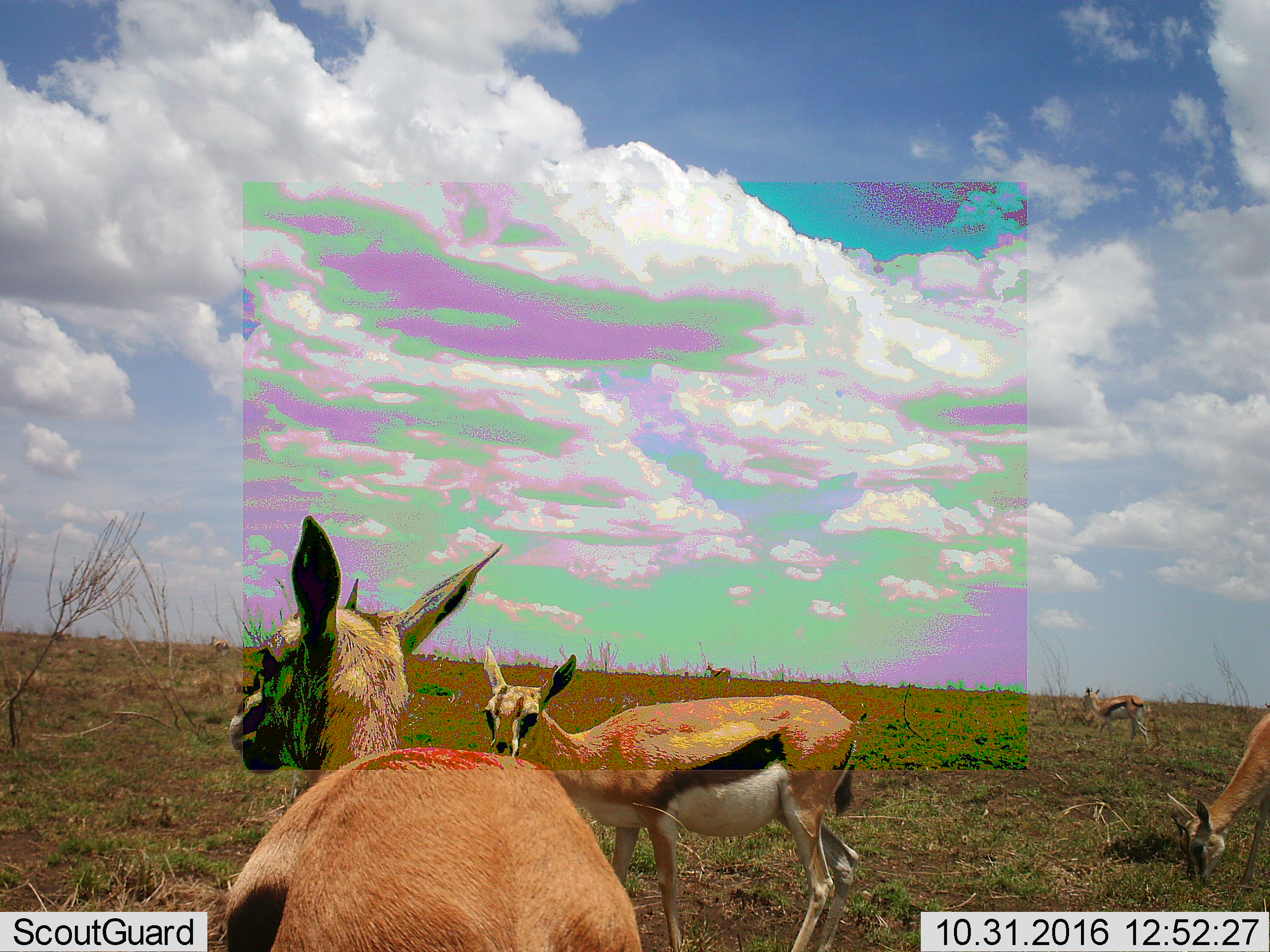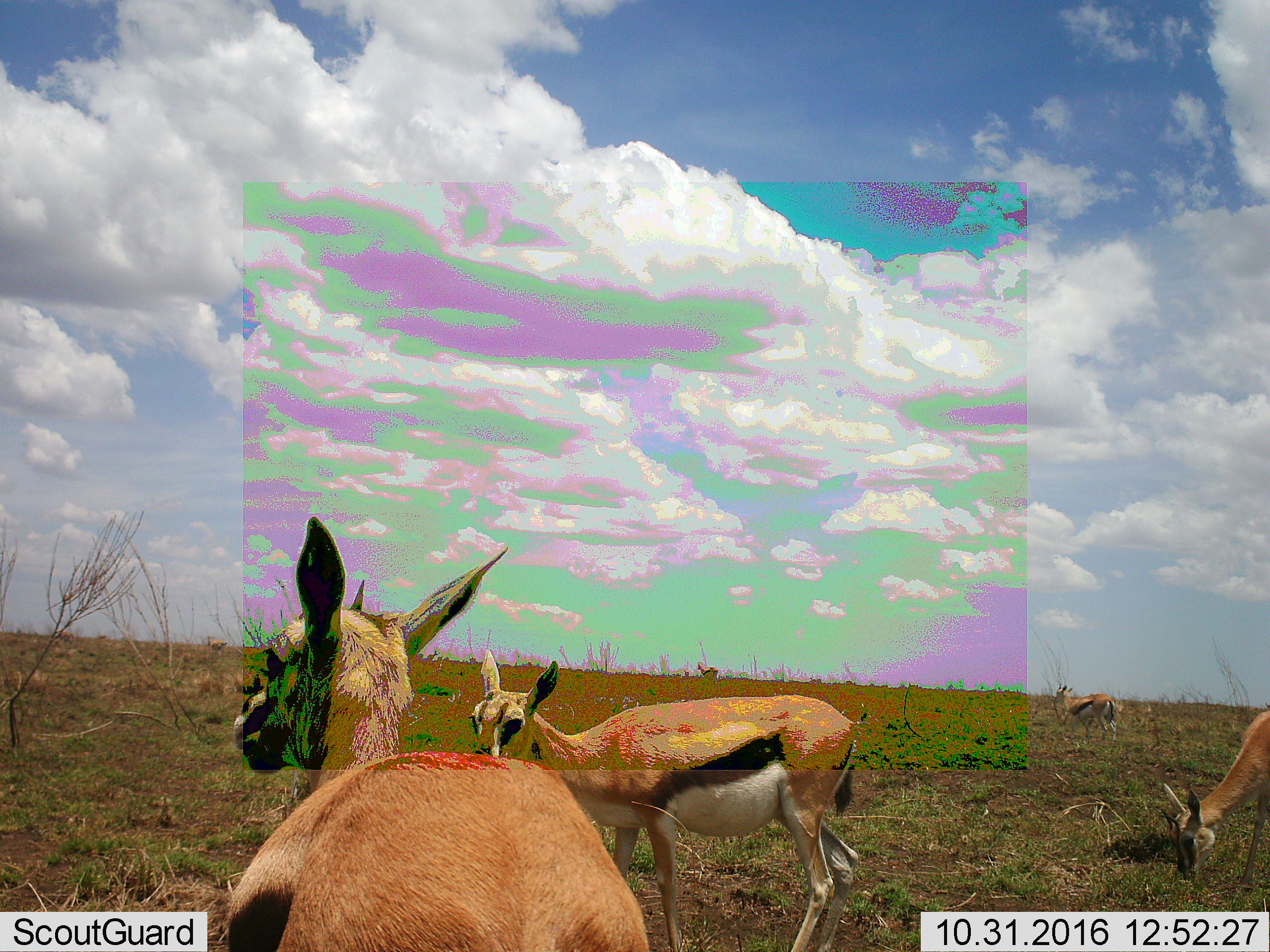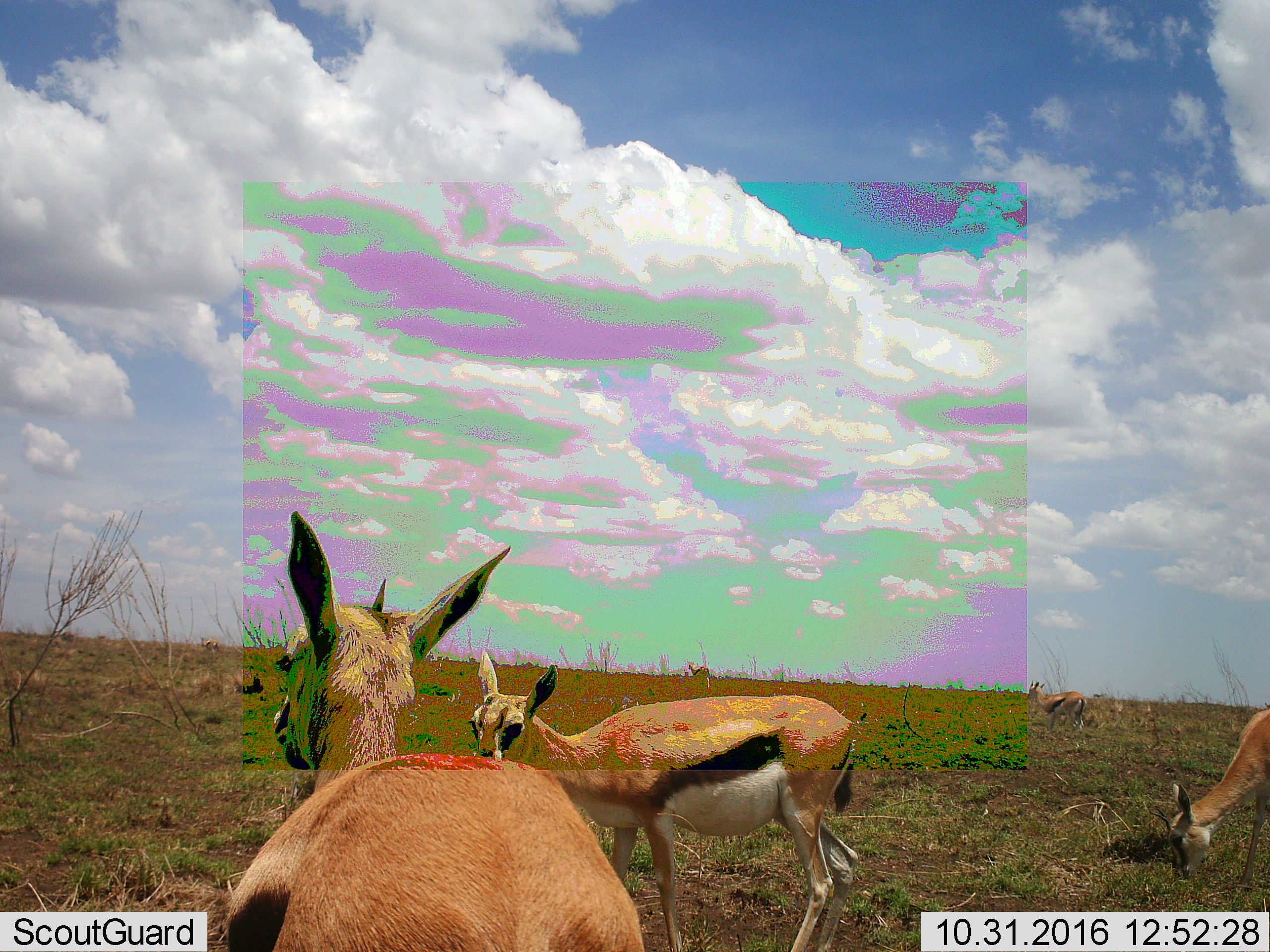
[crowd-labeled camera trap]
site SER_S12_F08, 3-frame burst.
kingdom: Animalia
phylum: Chordata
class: Mammalia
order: Artiodactyla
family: Bovidae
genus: Eudorcas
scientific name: Eudorcas thomsonii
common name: thomson's gazelle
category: gazellethomsons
Gazellethomsons (thomson's gazelle) (Eudorcas thomsonii), count 5. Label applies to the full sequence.